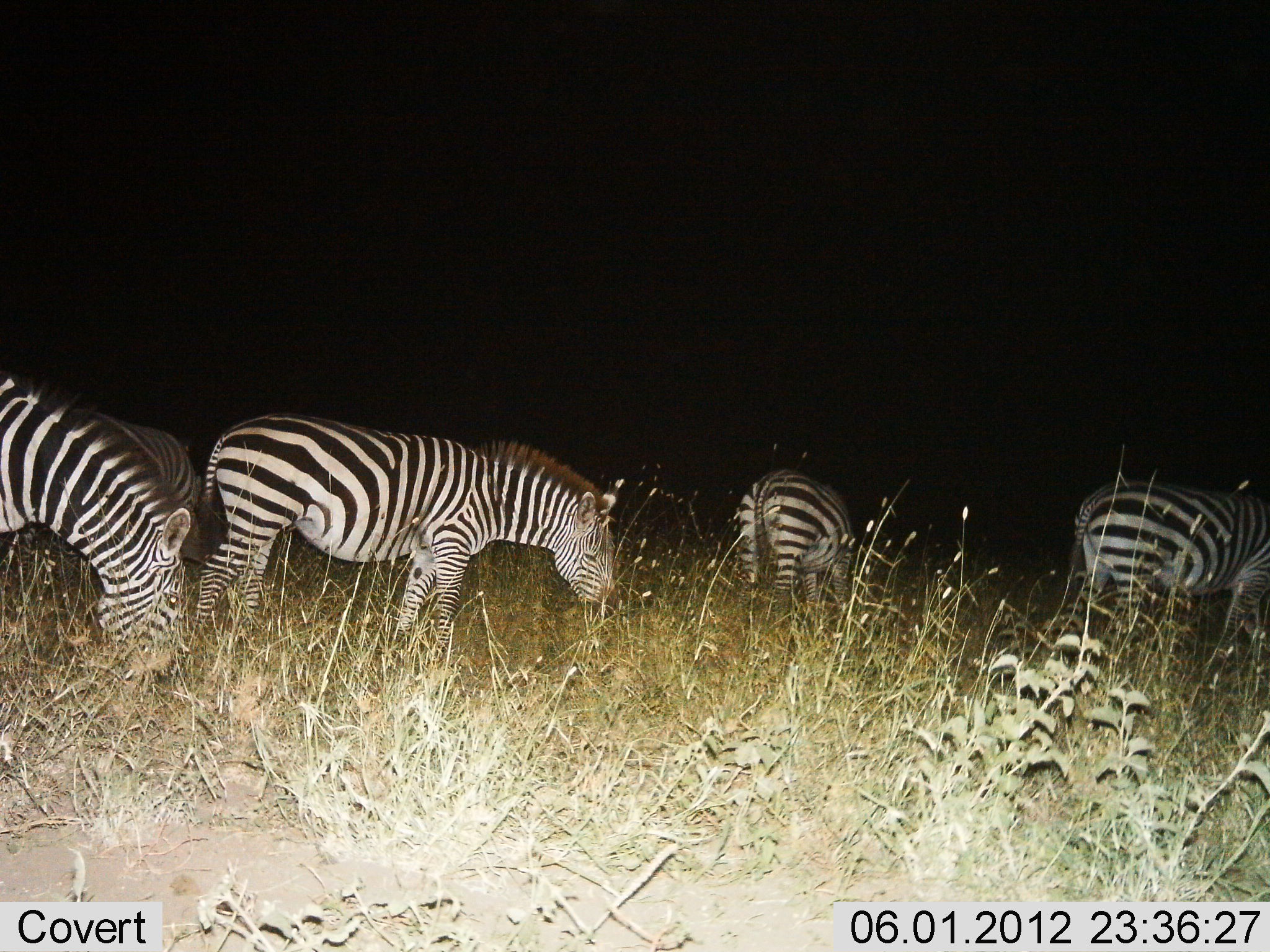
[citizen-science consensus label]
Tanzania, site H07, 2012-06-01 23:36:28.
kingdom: Animalia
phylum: Chordata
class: Mammalia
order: Perissodactyla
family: Equidae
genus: Equus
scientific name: Equus quagga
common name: plains zebra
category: zebra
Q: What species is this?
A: Zebra (plains zebra) (Equus quagga).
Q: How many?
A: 5.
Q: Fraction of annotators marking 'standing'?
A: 40%.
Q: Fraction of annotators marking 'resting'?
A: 0%.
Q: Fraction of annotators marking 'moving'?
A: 0%.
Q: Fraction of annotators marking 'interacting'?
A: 0%.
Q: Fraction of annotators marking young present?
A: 0%.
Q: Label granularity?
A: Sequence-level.